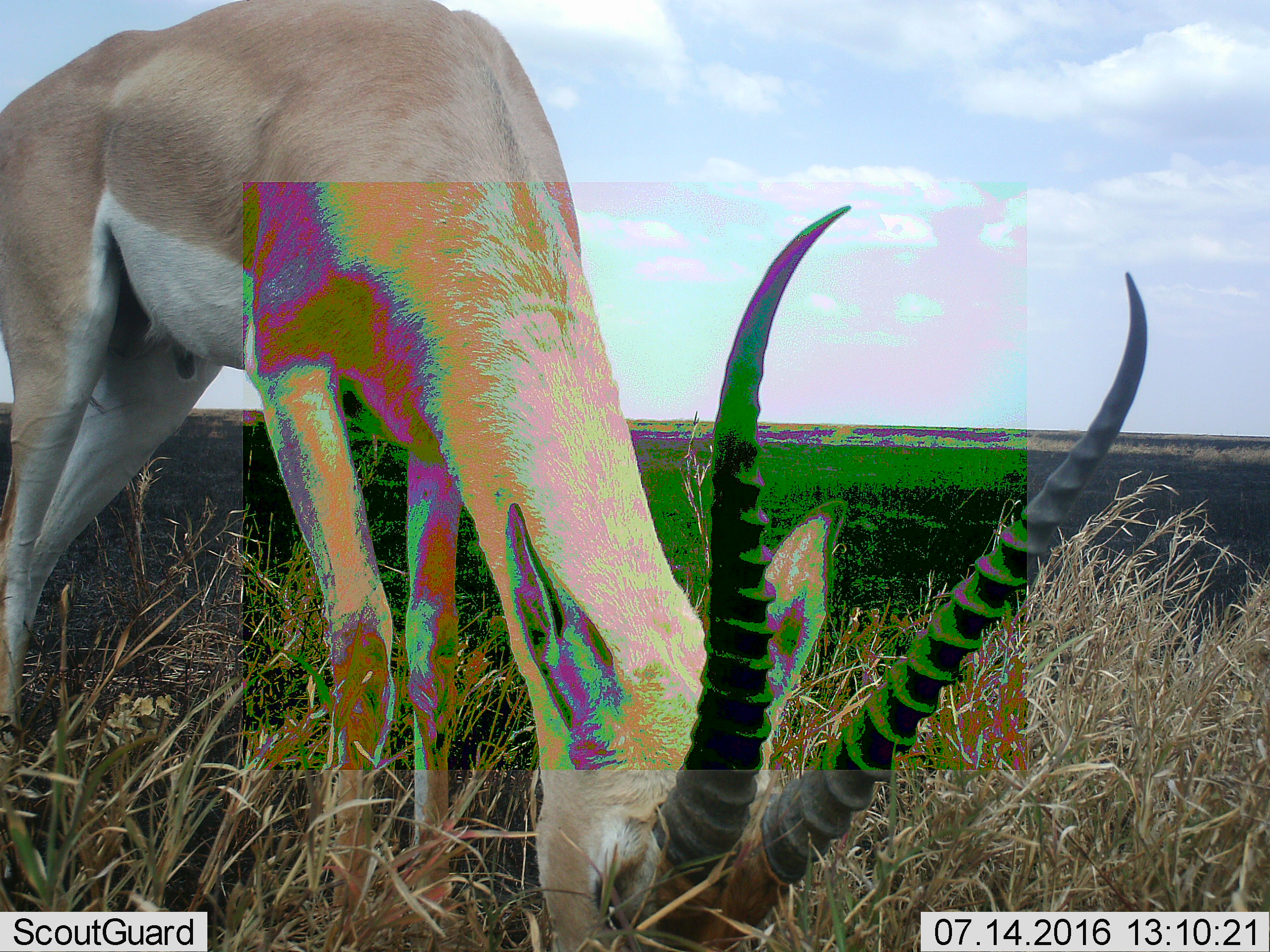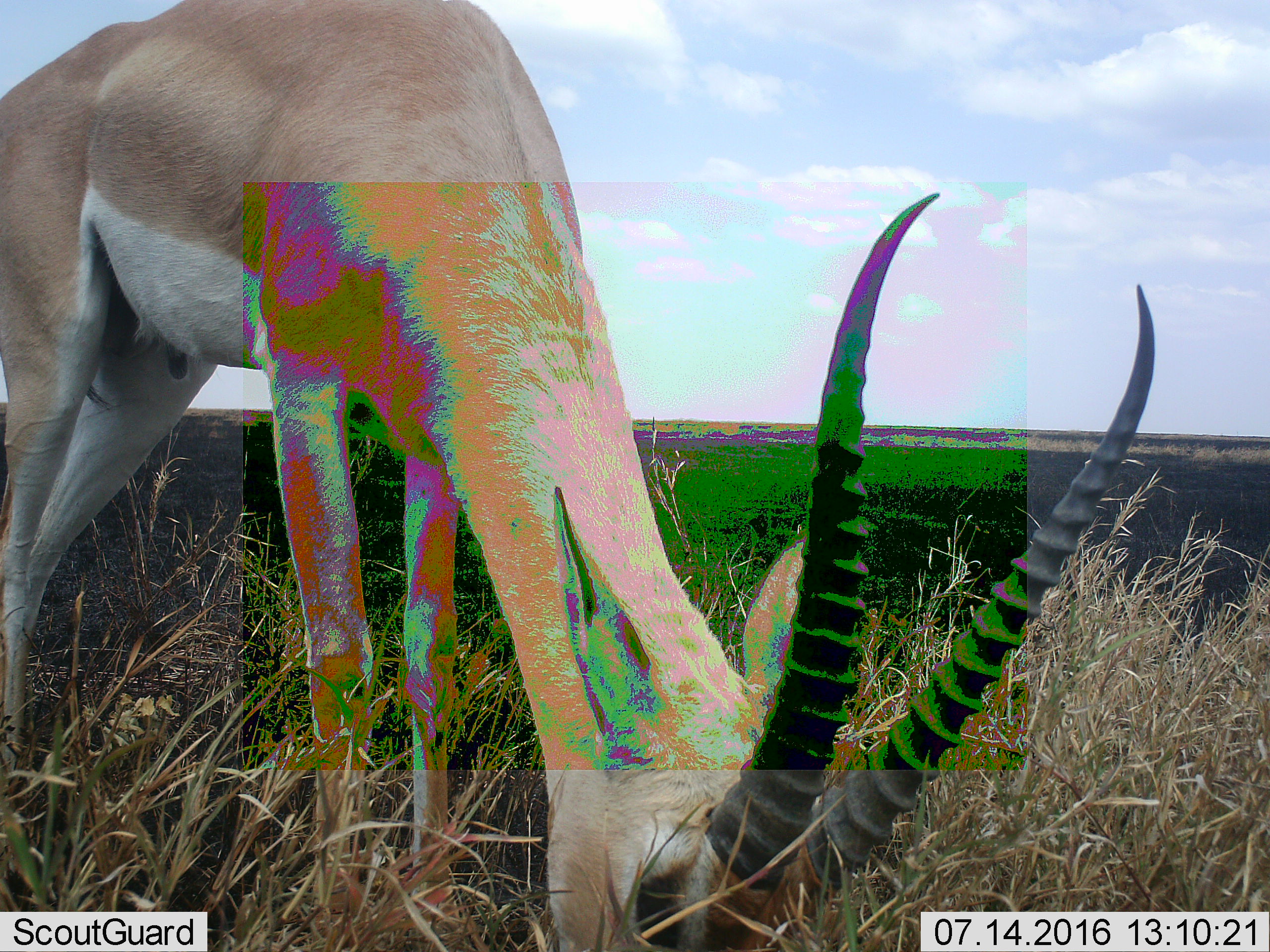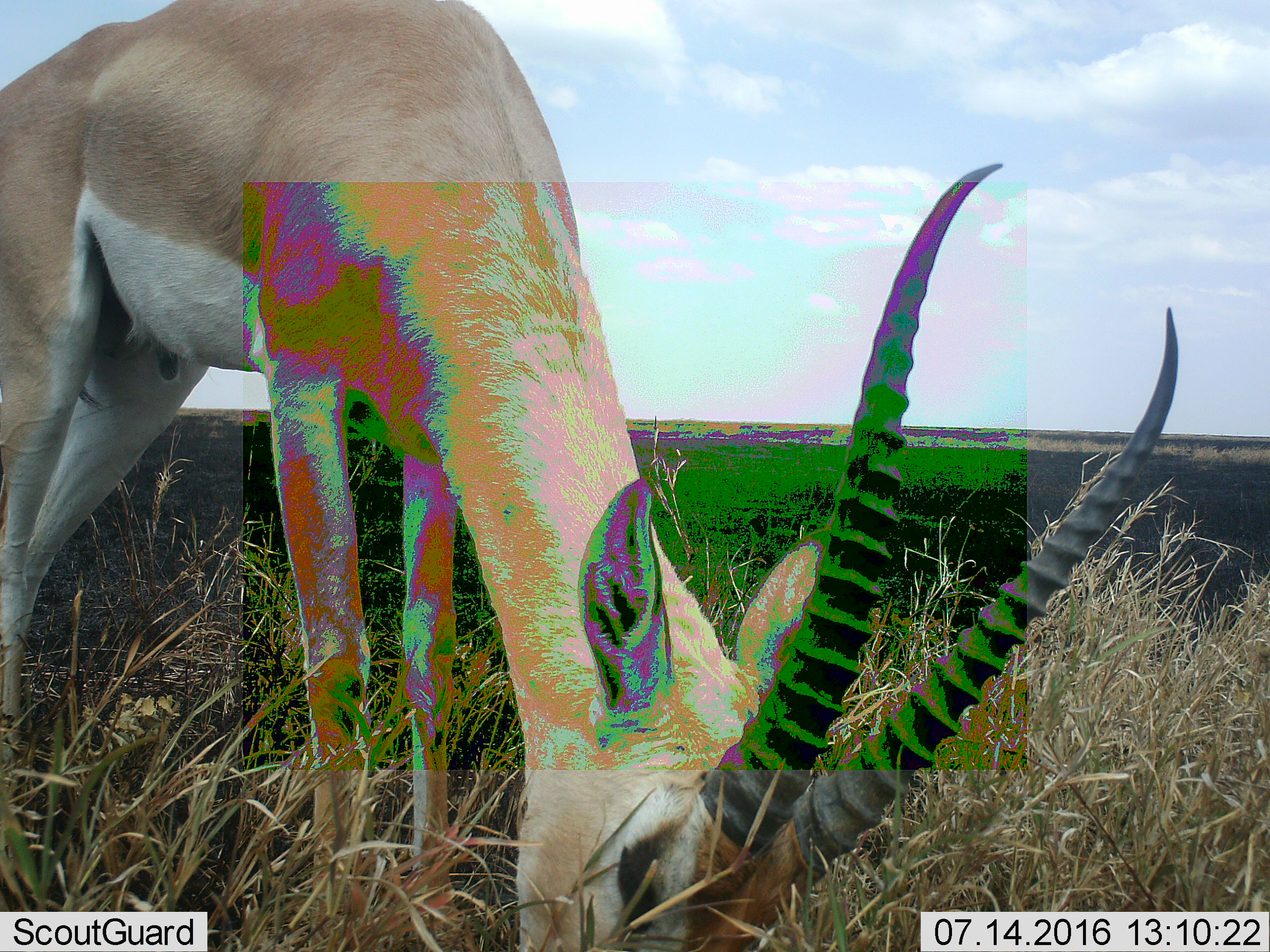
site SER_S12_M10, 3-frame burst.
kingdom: Animalia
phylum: Chordata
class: Mammalia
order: Artiodactyla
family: Bovidae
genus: Nanger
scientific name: Nanger granti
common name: grant's gazelle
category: gazellegrants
Gazellegrants (grant's gazelle) (Nanger granti), count 1. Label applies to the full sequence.